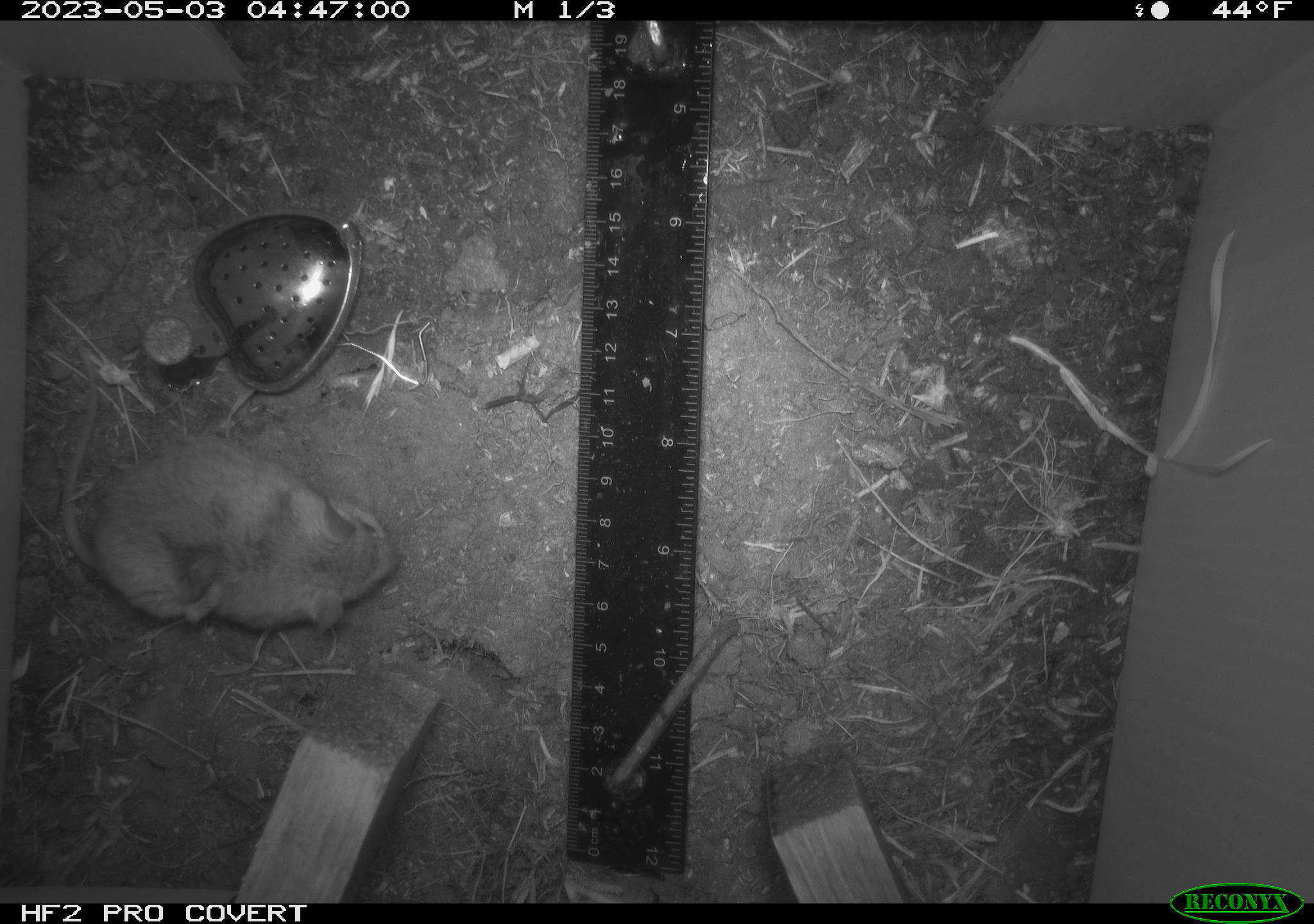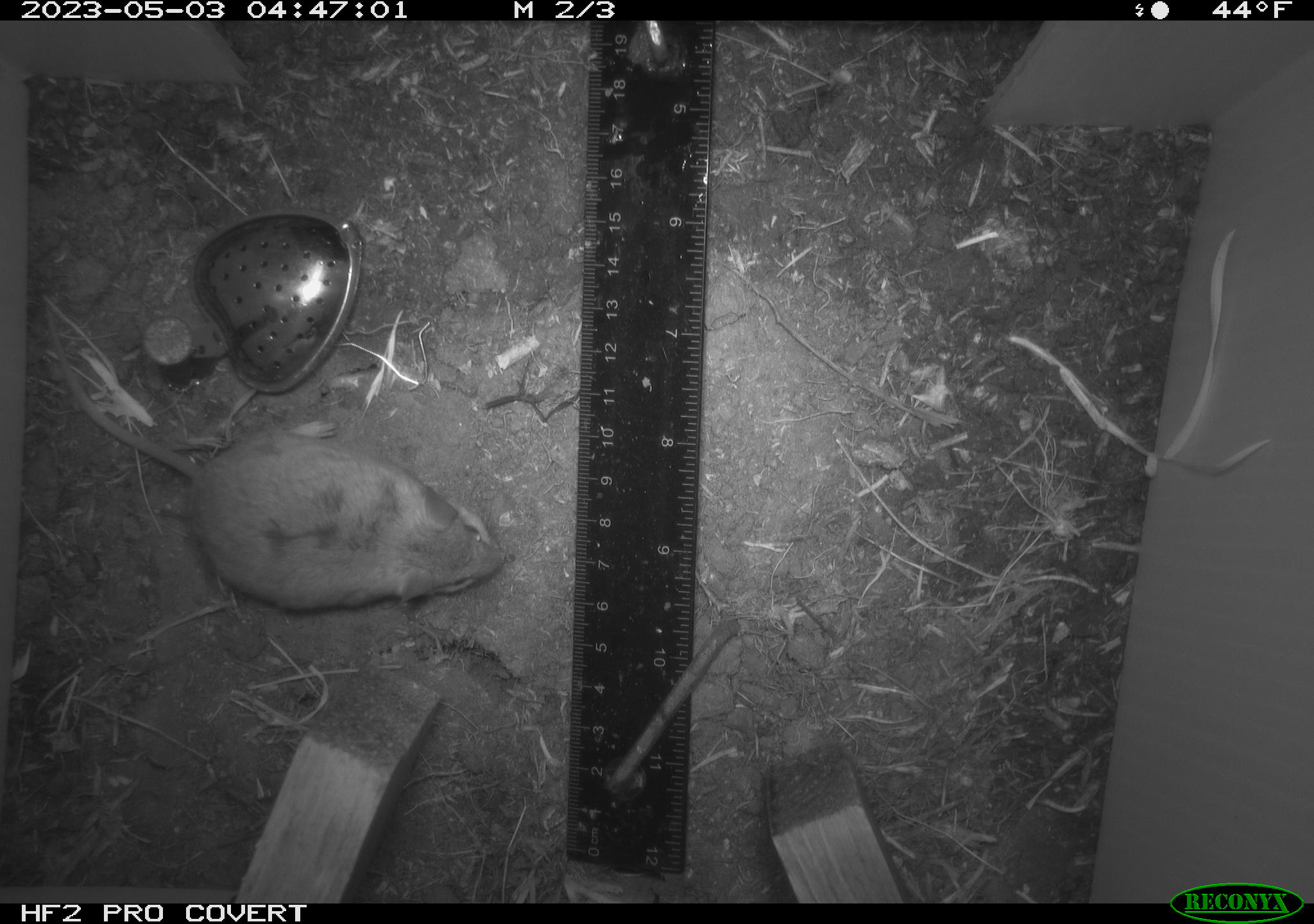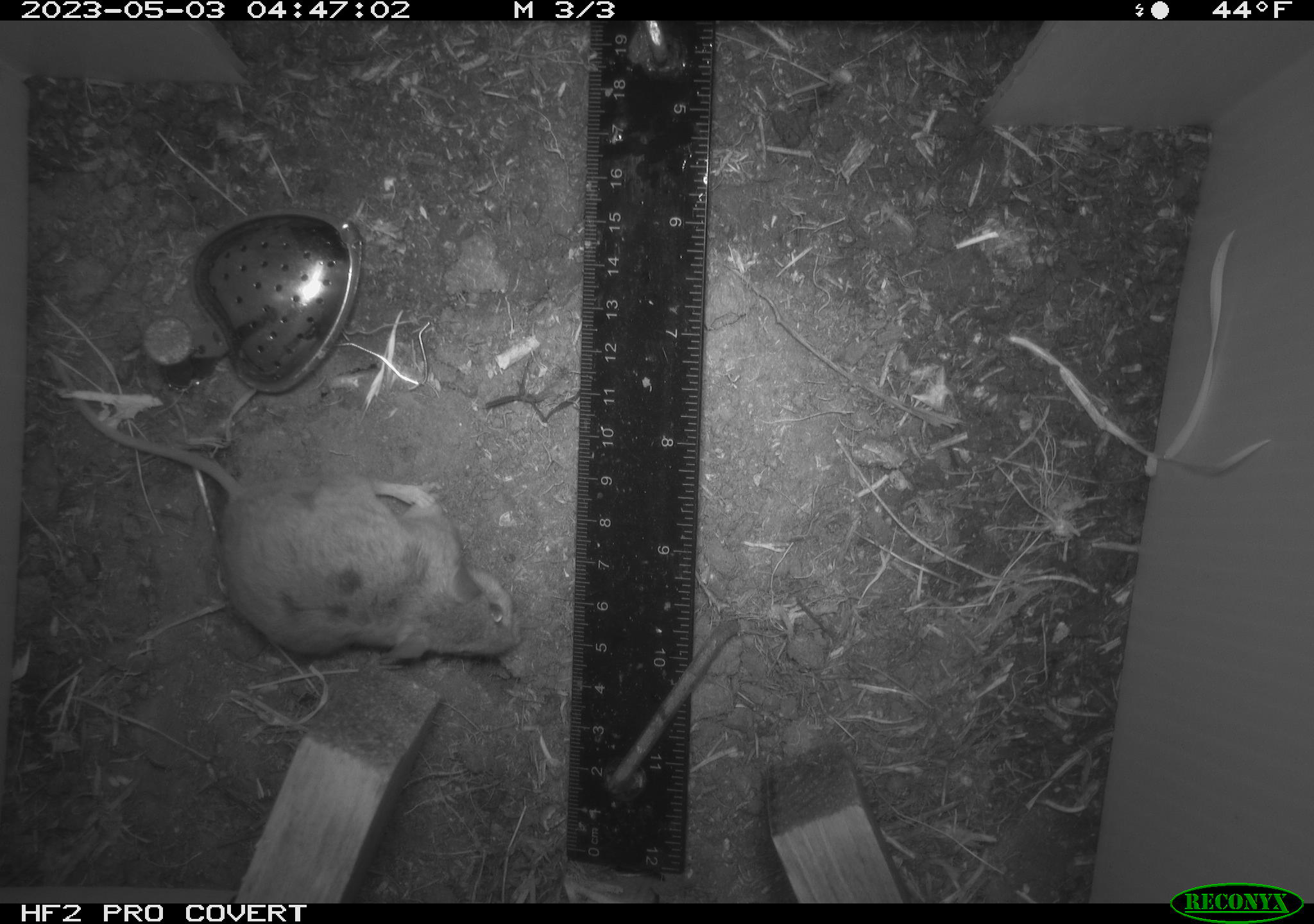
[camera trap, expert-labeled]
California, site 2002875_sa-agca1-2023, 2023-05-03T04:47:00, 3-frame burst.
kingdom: Animalia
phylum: Chordata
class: Mammalia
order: Rodentia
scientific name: Rodentia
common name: mouse species